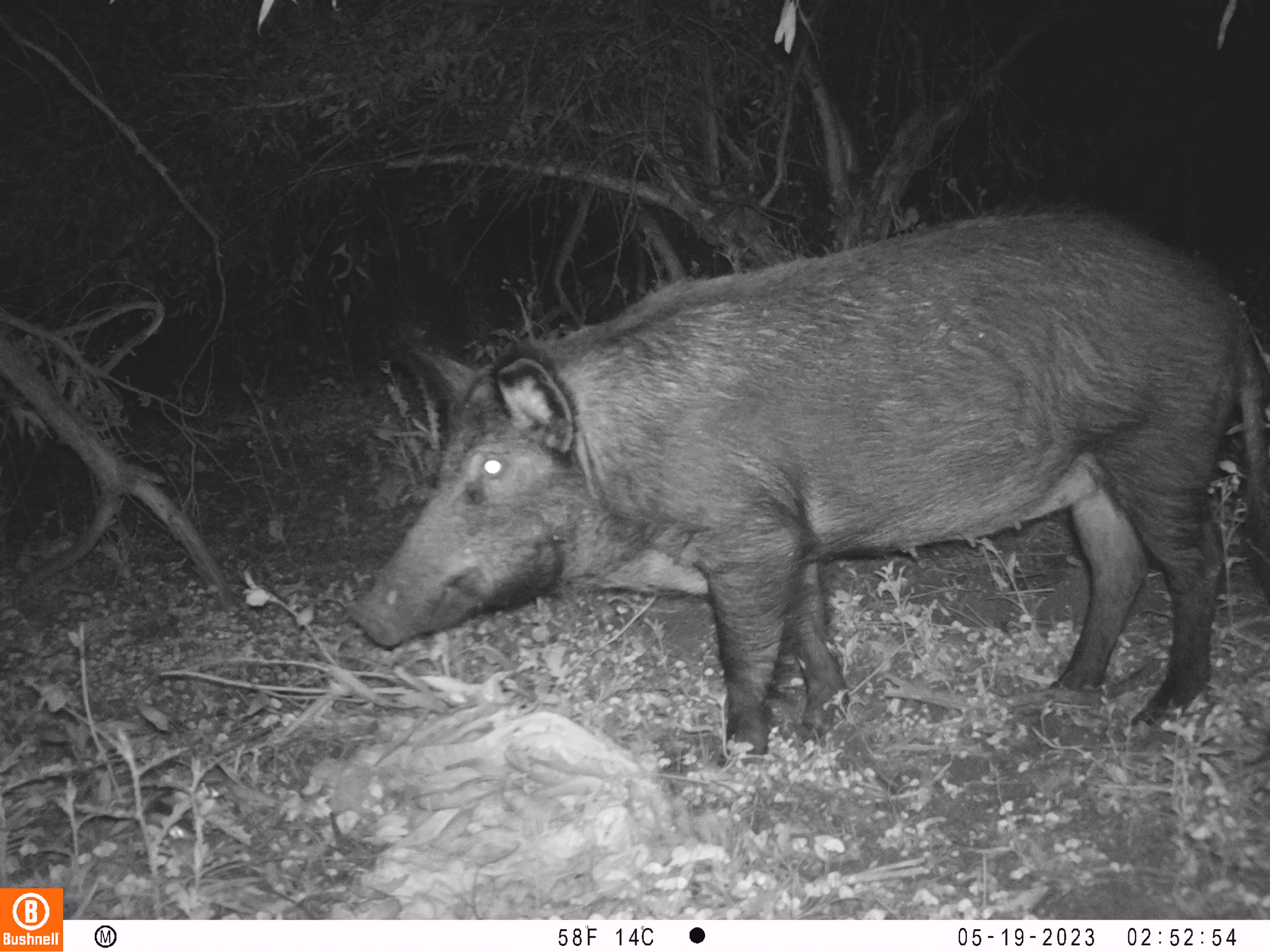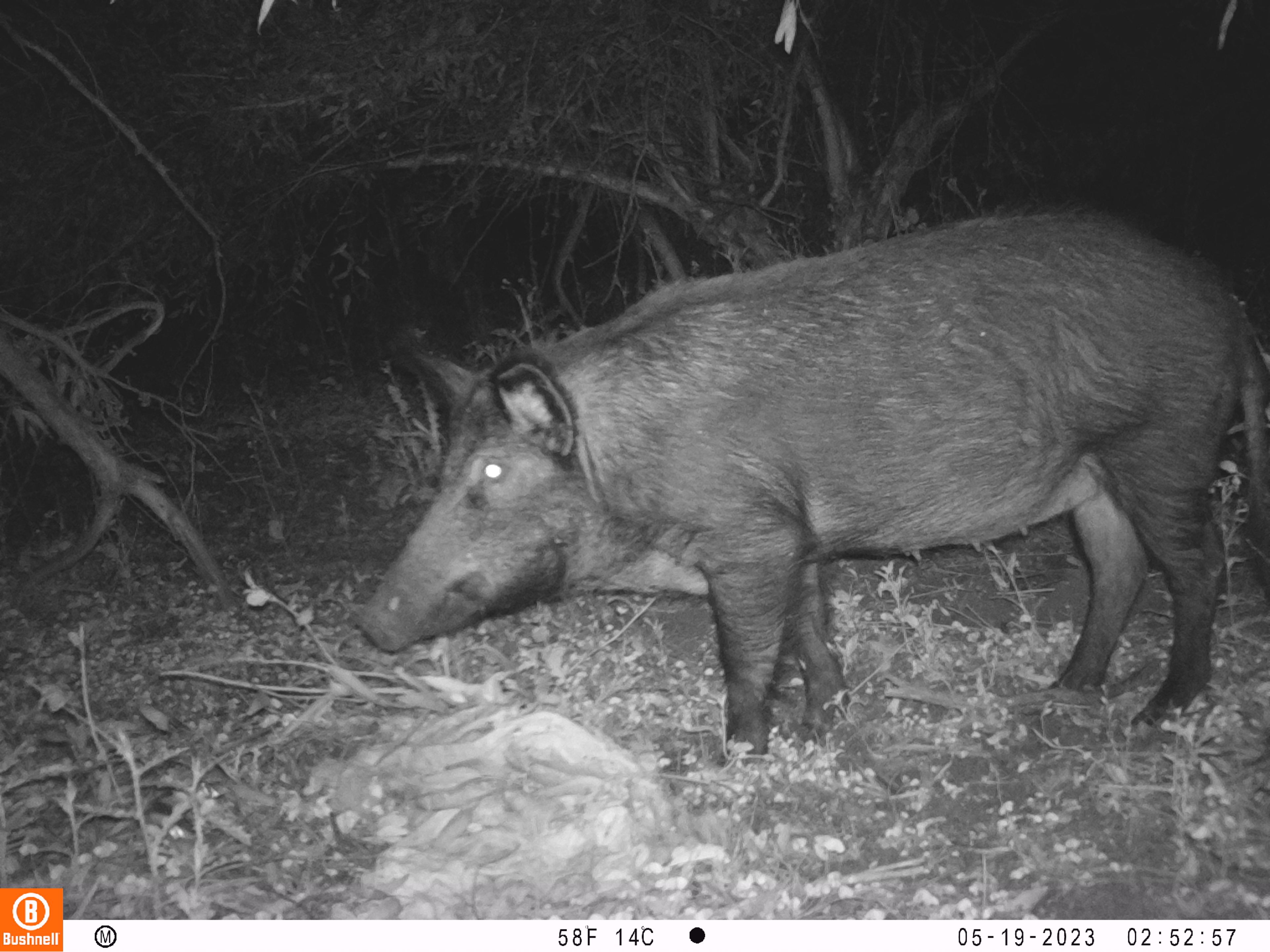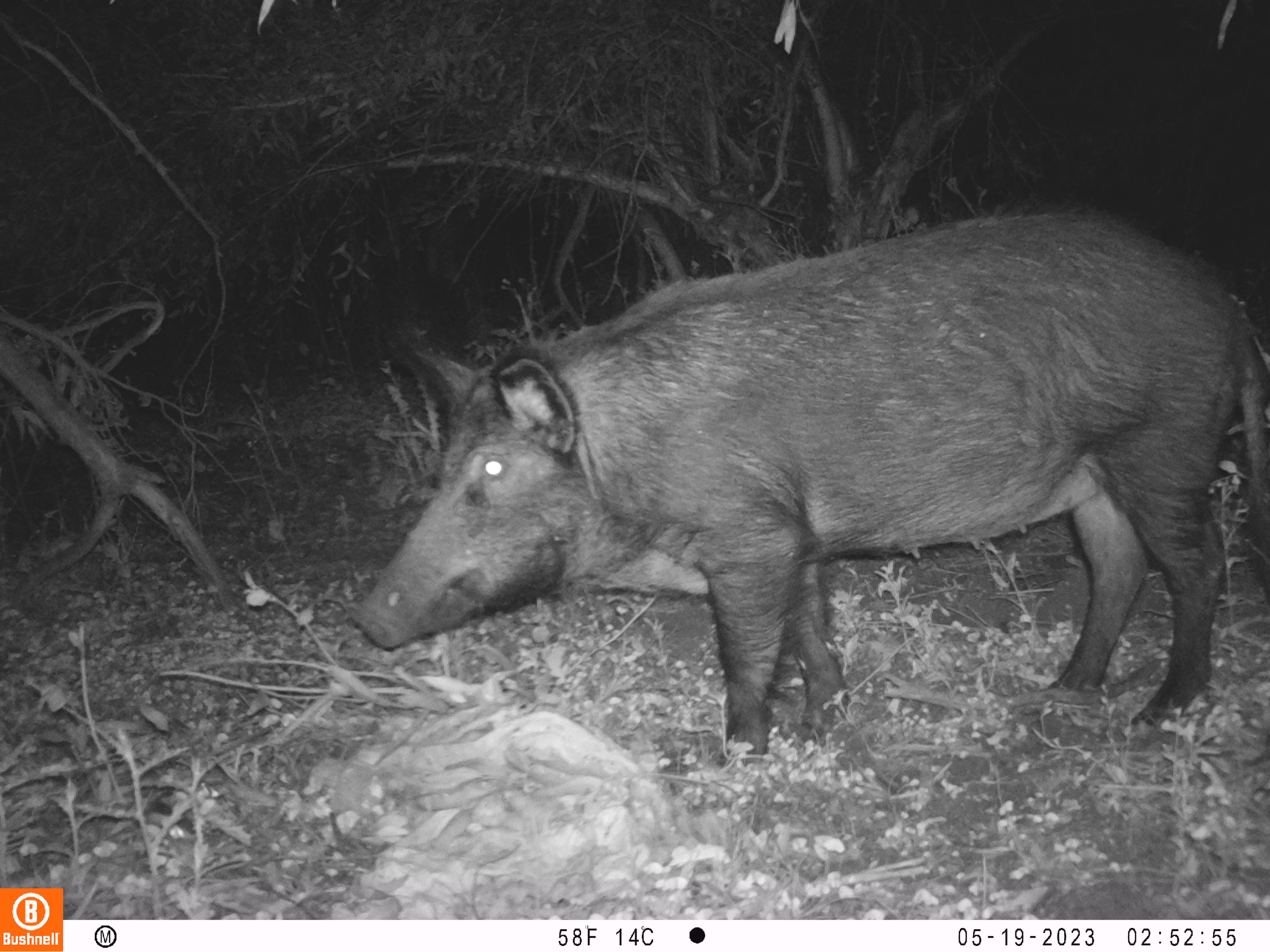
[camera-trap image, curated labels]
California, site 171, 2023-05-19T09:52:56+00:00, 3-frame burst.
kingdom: Animalia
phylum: Chordata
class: Mammalia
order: Artiodactyla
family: Suidae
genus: Sus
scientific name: Sus scrofa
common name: wild boar